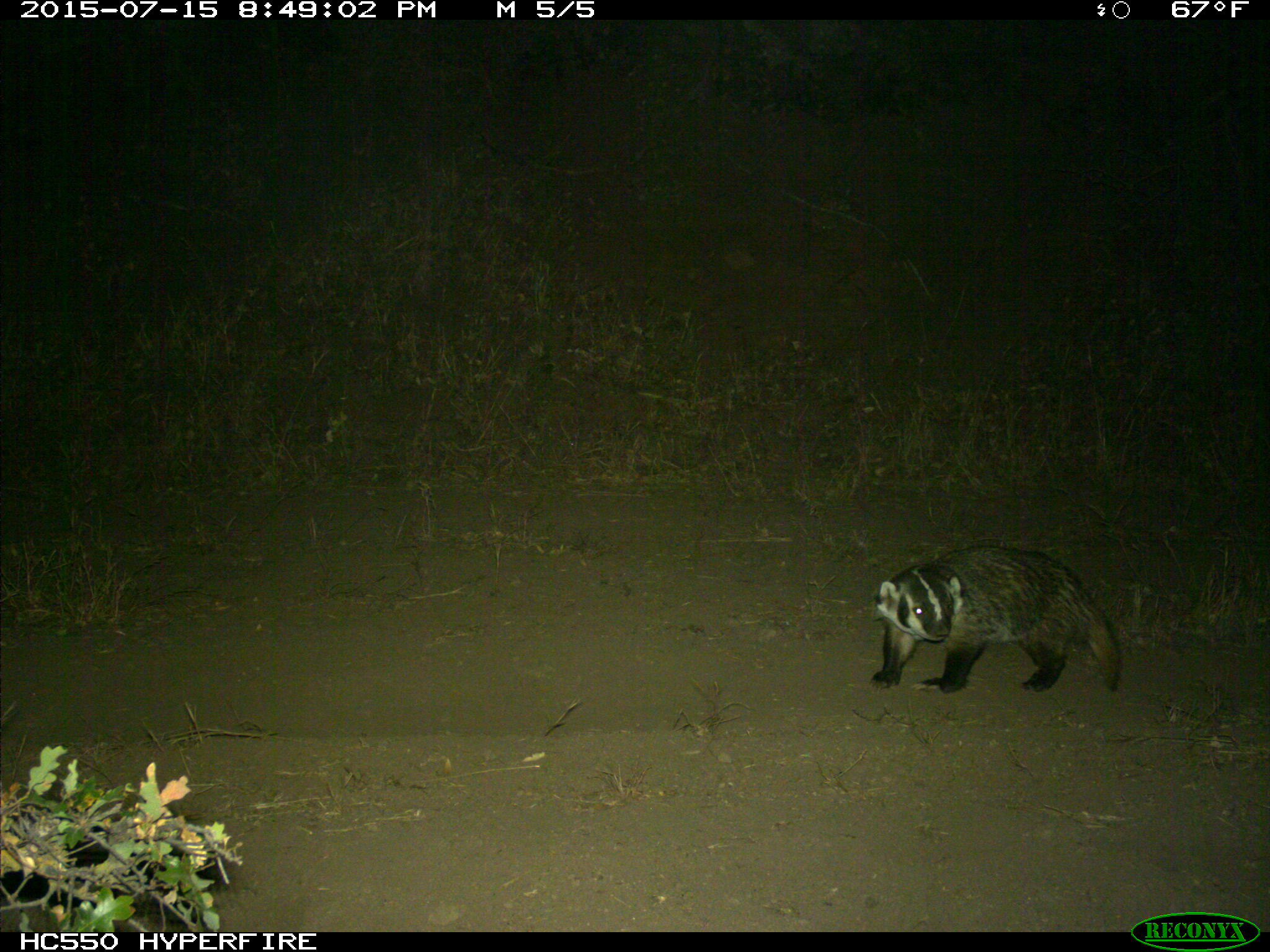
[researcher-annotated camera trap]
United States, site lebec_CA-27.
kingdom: Animalia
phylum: Chordata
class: Mammalia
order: Carnivora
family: Mustelidae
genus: Meles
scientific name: Meles meles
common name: european badger